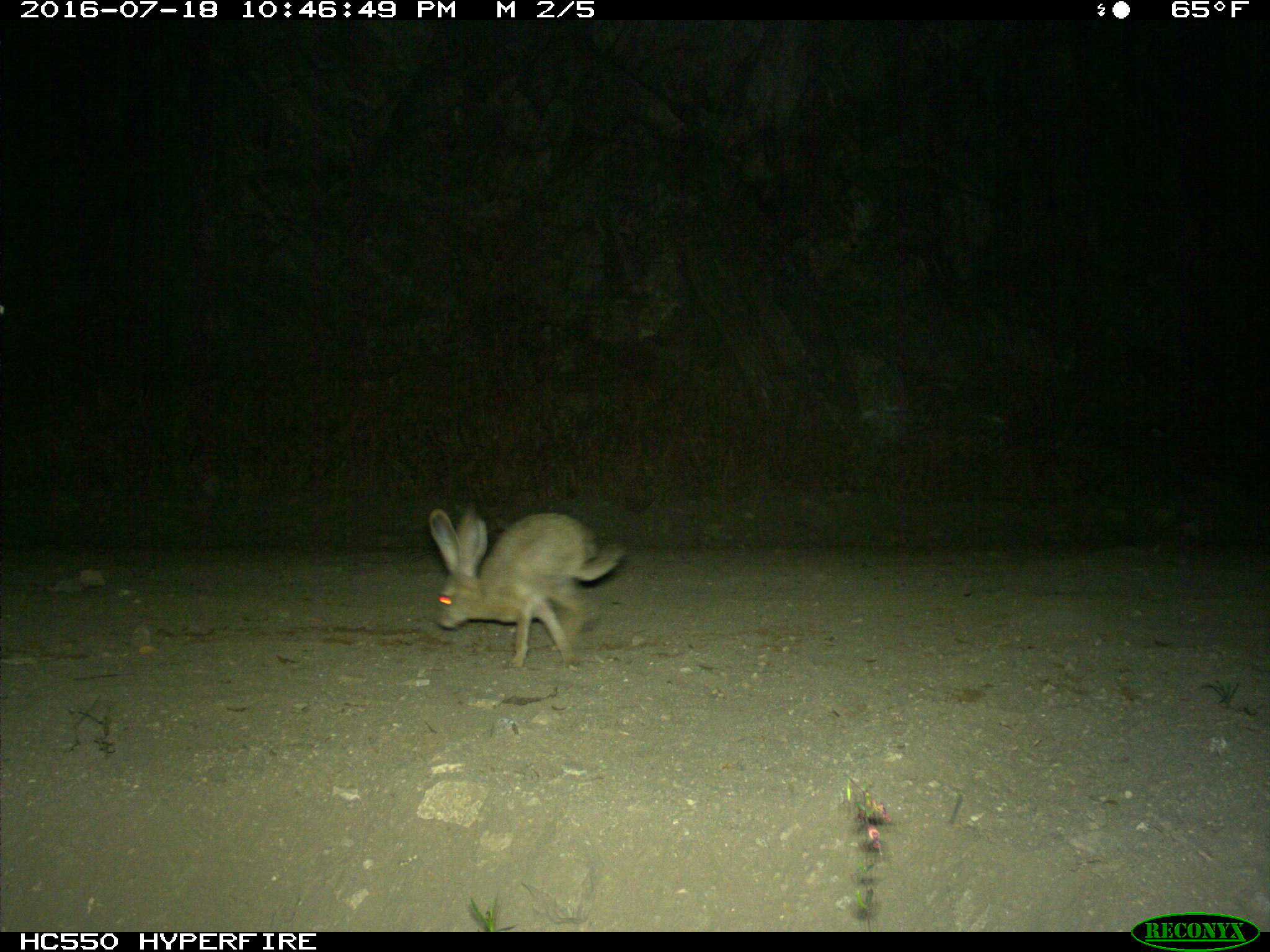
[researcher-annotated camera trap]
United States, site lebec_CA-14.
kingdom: Animalia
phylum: Chordata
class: Mammalia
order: Lagomorpha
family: Leporidae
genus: Lepus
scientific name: Lepus californicus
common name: black-tailed jackrabbit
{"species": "Lepus californicus (black-tailed jackrabbit)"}